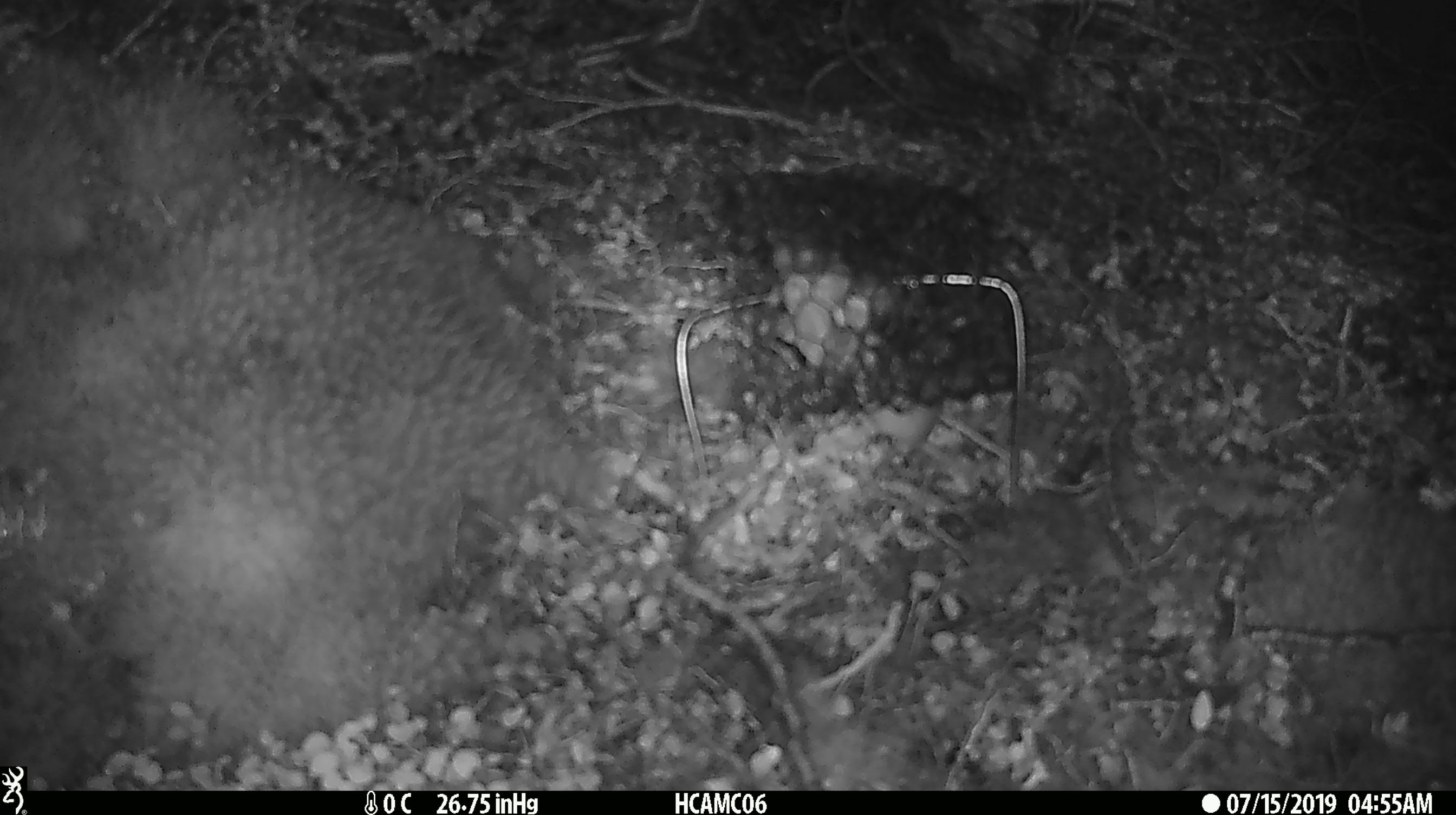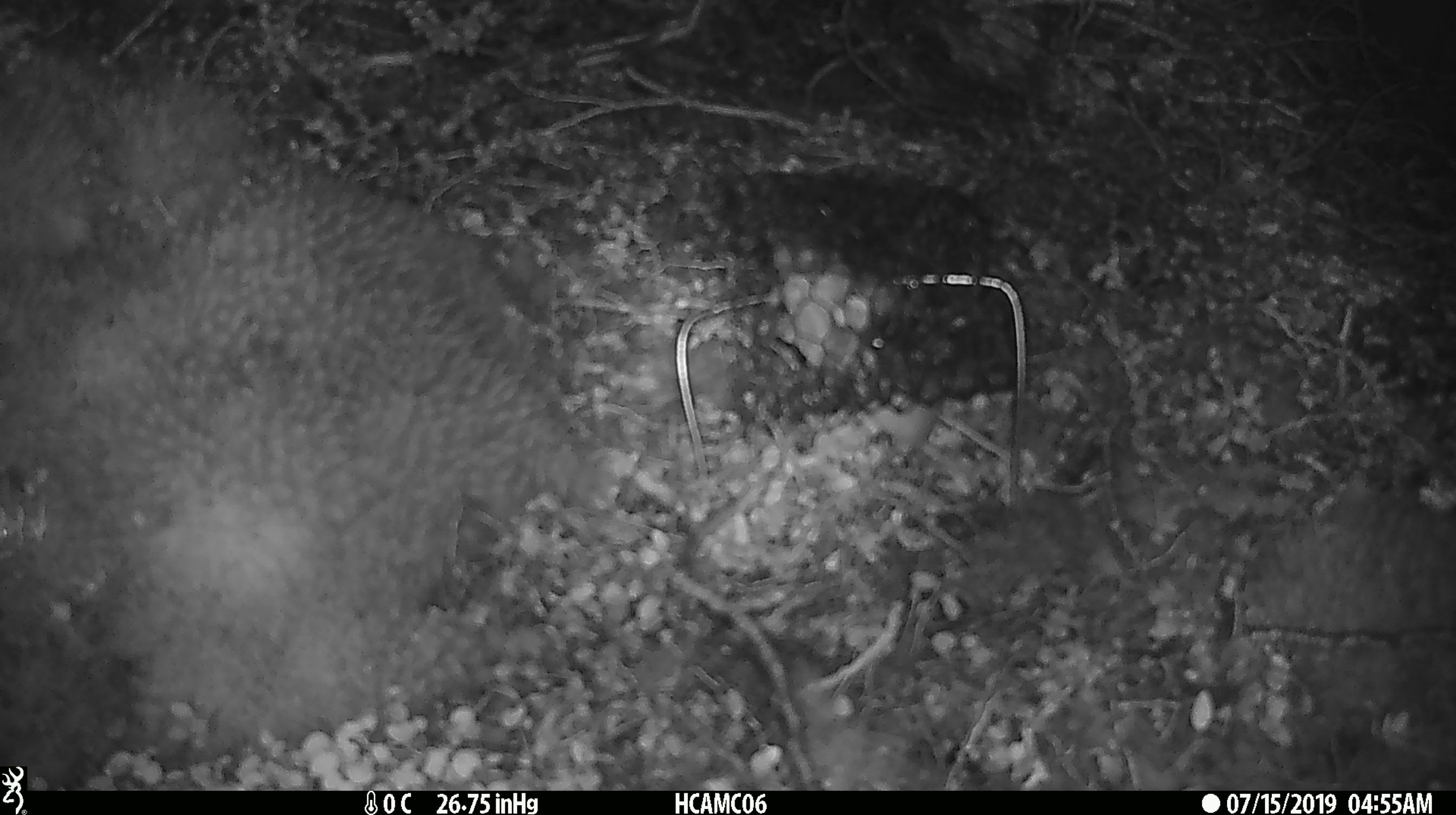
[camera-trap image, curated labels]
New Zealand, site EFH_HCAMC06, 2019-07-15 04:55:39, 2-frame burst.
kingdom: Animalia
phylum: Chordata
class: Mammalia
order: Rodentia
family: Muridae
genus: Mus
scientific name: Mus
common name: mouse